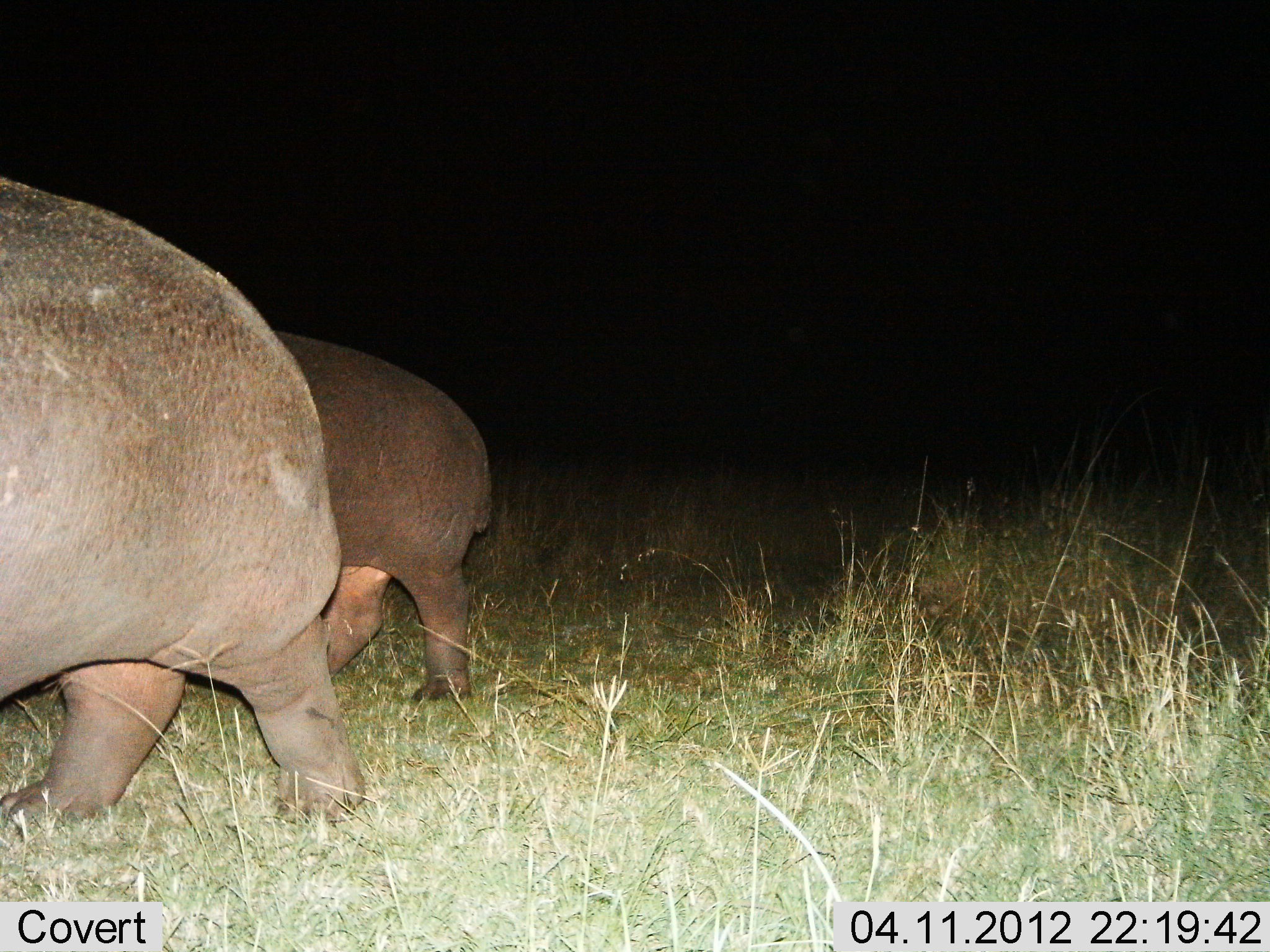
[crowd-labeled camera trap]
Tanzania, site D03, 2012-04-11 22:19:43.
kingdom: Animalia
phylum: Chordata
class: Mammalia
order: Artiodactyla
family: Hippopotamidae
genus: Hippopotamus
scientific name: Hippopotamus amphibius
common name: hippopotamus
Hippopotamus (Hippopotamus amphibius), count 2. Behavior (volunteer vote fractions): standing 17%, resting 0%, moving 83%, interacting 0%. Young present (vote fraction): 25%. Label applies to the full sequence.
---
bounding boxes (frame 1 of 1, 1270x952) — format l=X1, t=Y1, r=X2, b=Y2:
animal: l=0, t=179, r=367, b=842; l=273, t=324, r=501, b=717